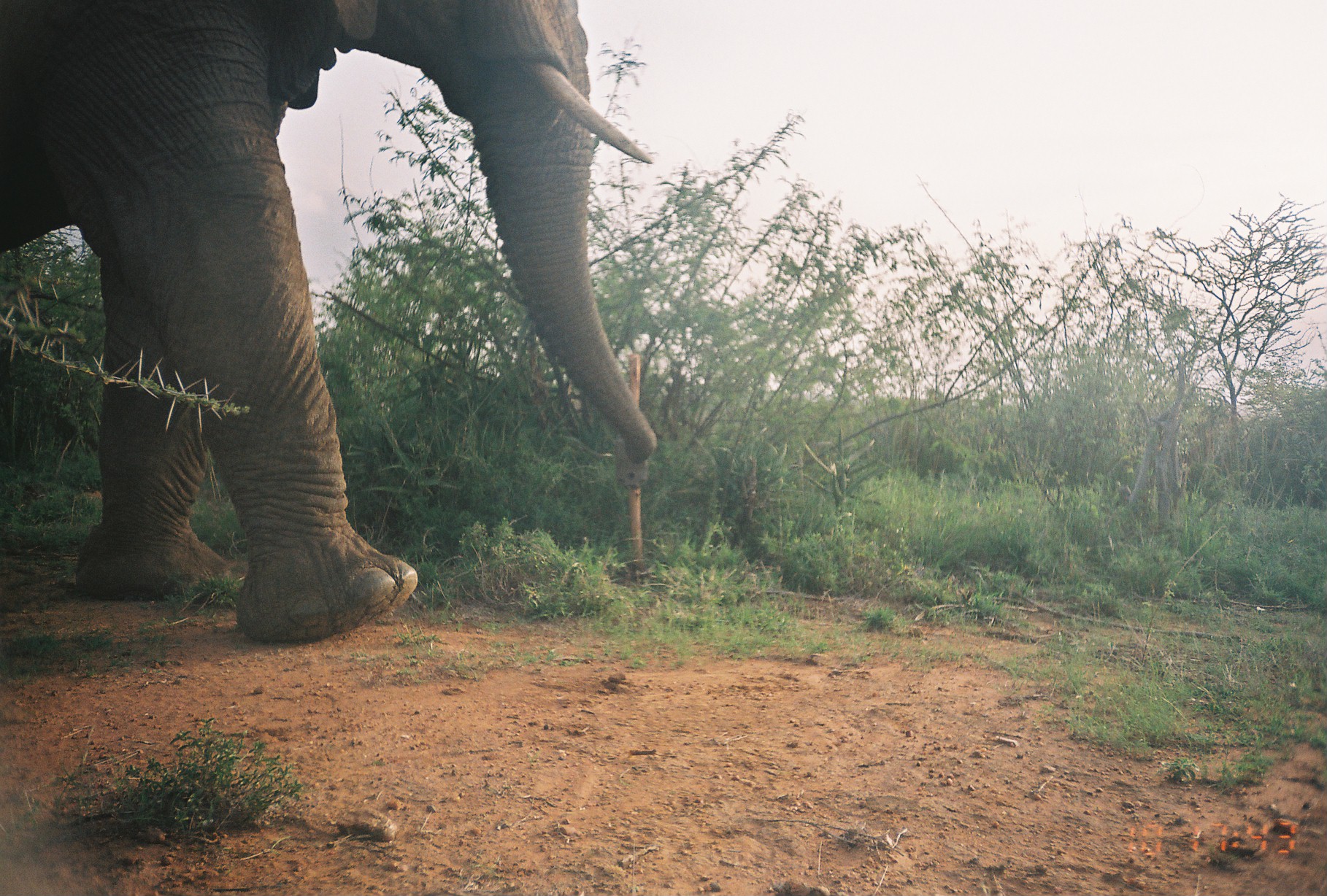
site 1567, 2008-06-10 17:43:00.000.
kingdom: Animalia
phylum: Chordata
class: Mammalia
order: Proboscidea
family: Elephantidae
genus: Loxodonta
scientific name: Loxodonta africana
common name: african bush elephant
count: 1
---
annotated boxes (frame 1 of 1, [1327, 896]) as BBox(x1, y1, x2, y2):
loxodonta africana: BBox(0, 0, 656, 643)